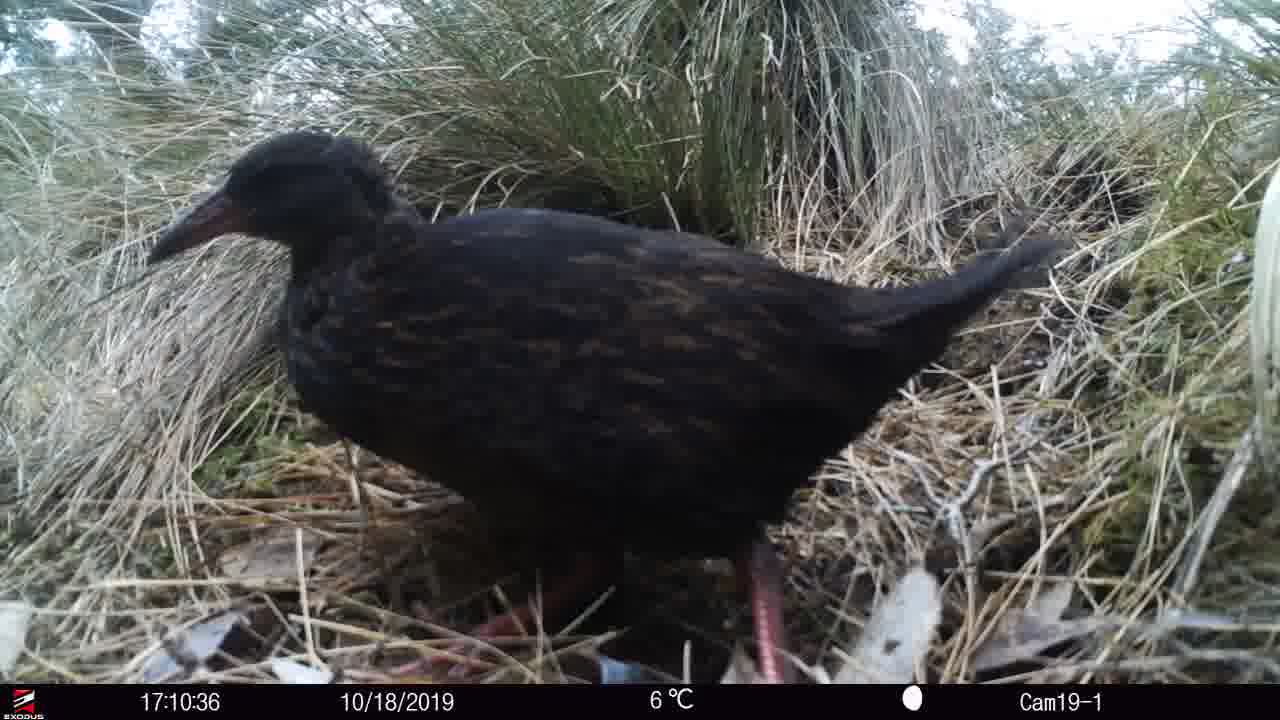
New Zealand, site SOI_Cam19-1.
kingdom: Animalia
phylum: Chordata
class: Aves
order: Gruiformes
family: Rallidae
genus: Gallirallus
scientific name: Gallirallus australis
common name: weka